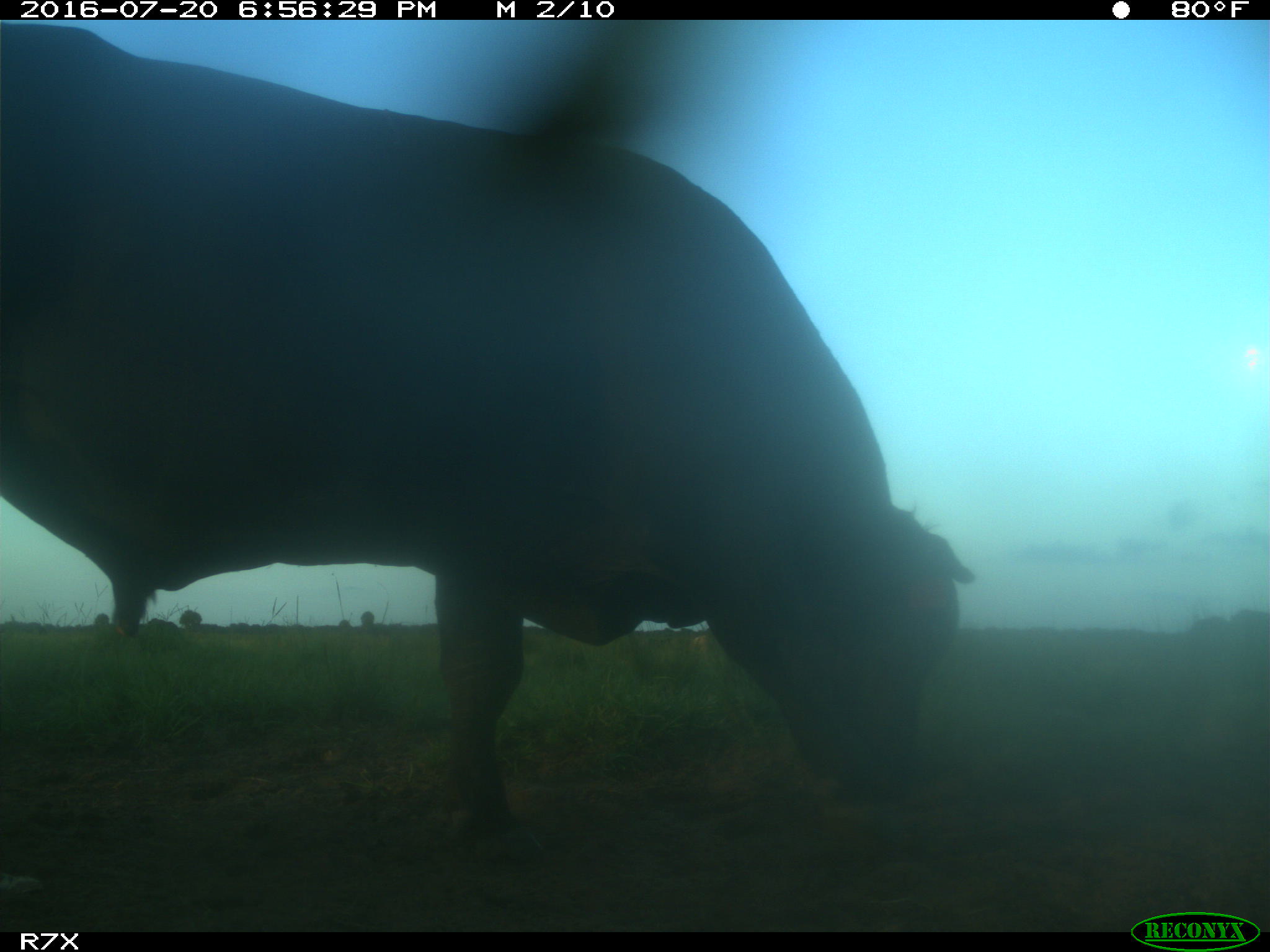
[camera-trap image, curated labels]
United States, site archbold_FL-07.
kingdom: Animalia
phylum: Chordata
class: Mammalia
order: Artiodactyla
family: Bovidae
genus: Bos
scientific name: Bos taurus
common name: domestic cow